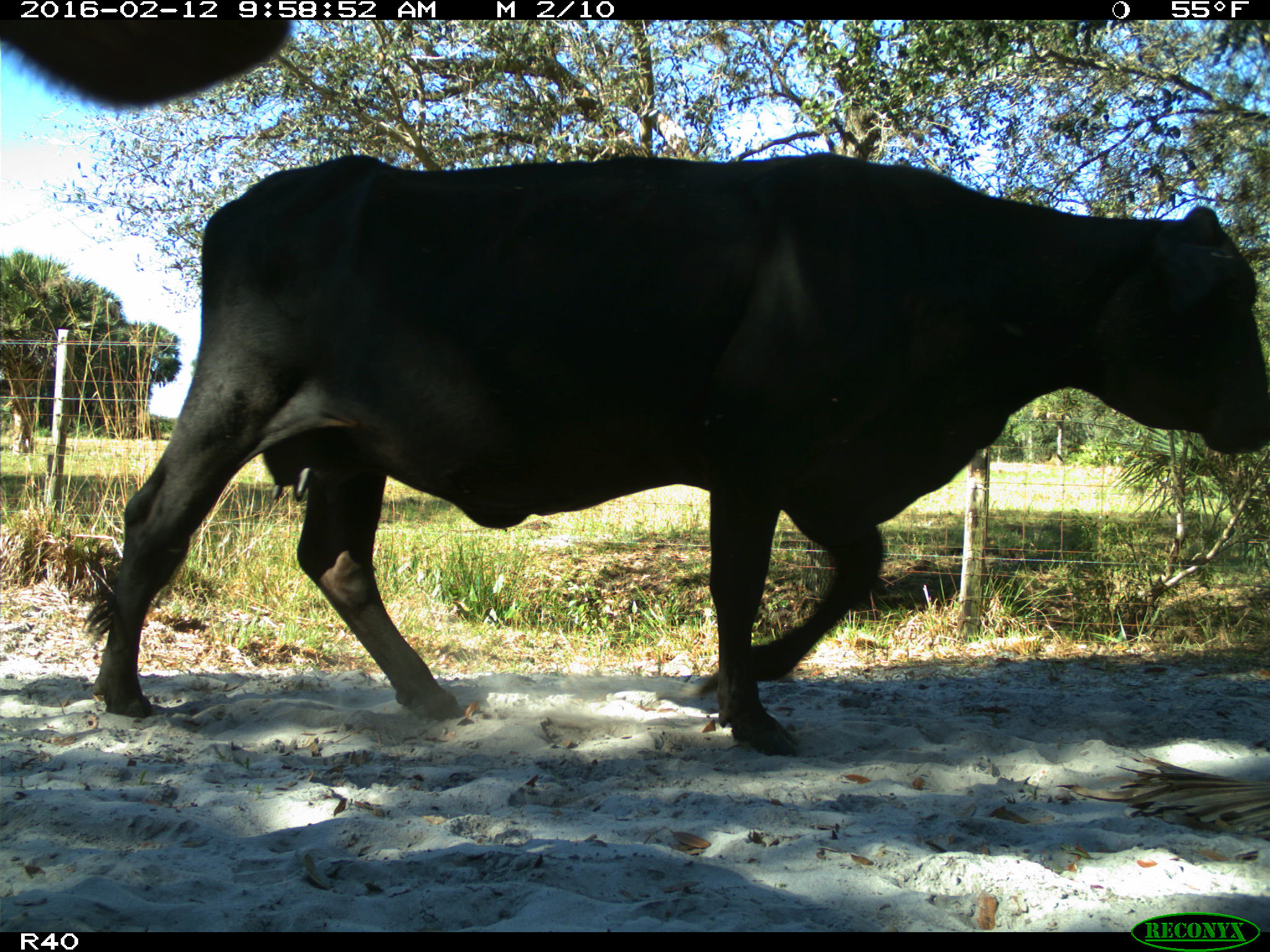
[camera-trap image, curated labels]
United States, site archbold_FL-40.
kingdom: Animalia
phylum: Chordata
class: Mammalia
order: Artiodactyla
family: Bovidae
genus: Bos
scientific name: Bos taurus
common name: domestic cow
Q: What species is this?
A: Bos taurus (domestic cow).